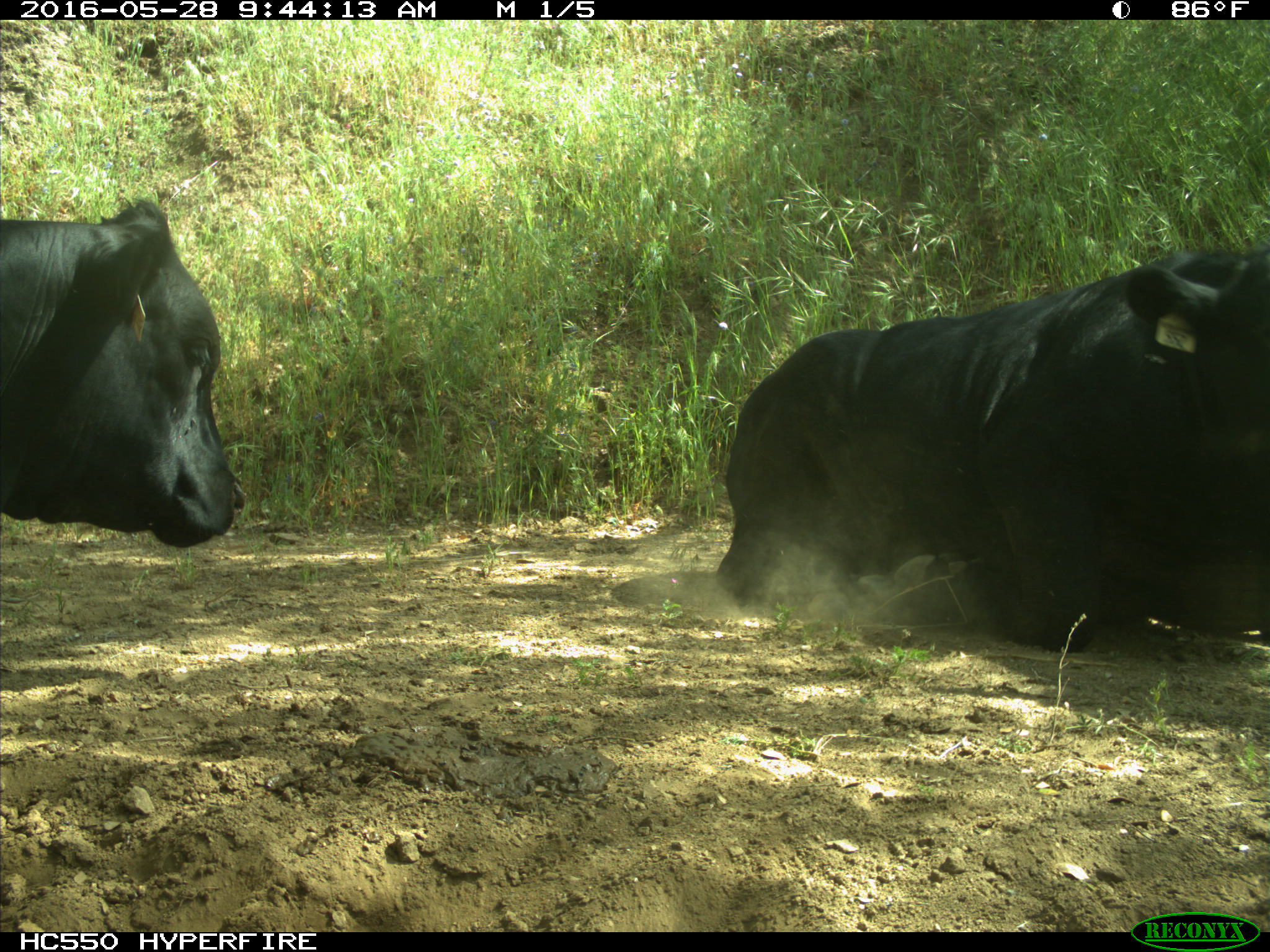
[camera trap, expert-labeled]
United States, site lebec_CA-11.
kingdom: Animalia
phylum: Chordata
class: Mammalia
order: Artiodactyla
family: Bovidae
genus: Bos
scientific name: Bos taurus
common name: domestic cow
Bos taurus (domestic cow).